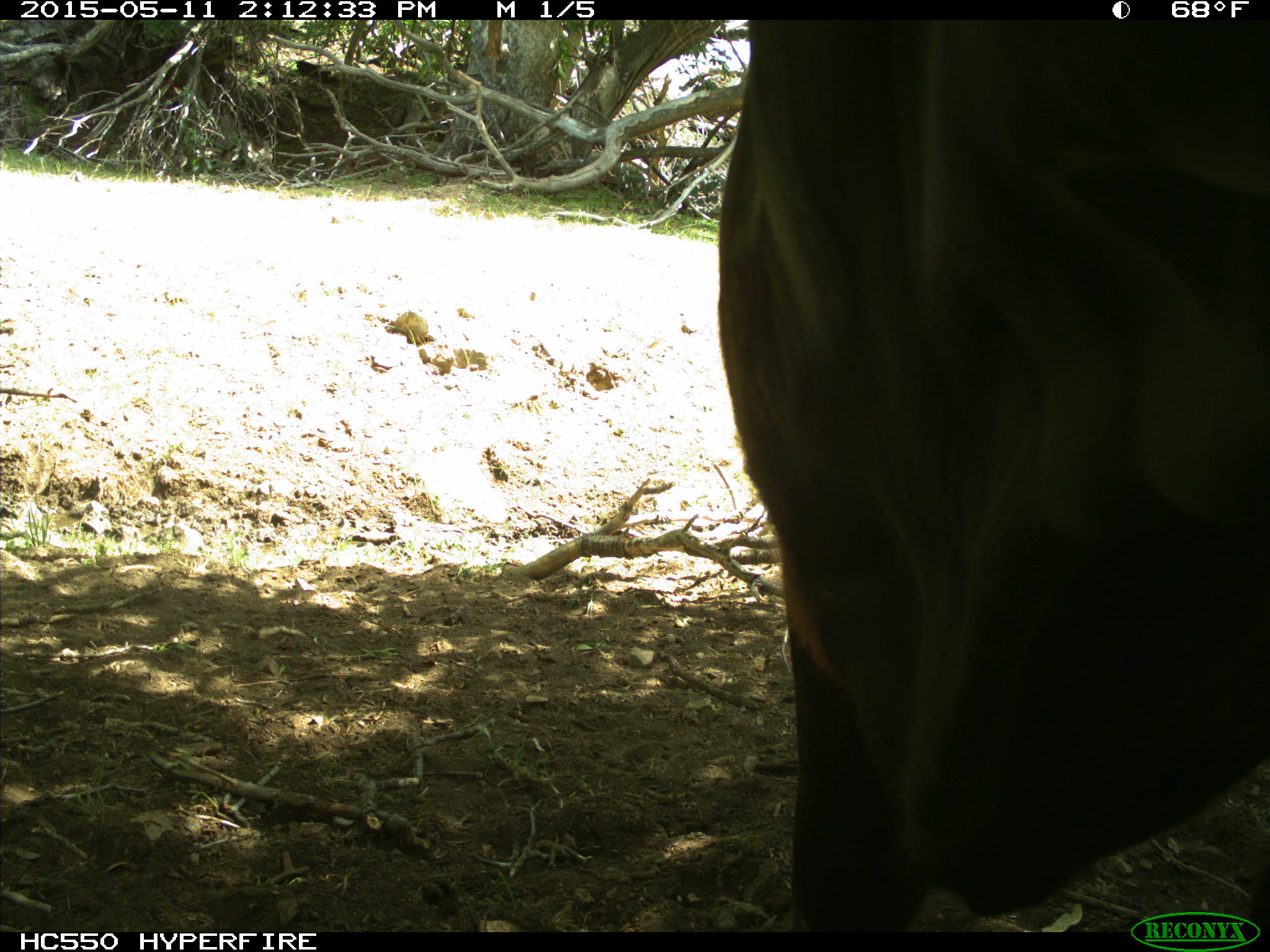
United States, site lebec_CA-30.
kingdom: Animalia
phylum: Chordata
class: Mammalia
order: Artiodactyla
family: Bovidae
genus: Bos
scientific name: Bos taurus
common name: domestic cow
Bos taurus (domestic cow).